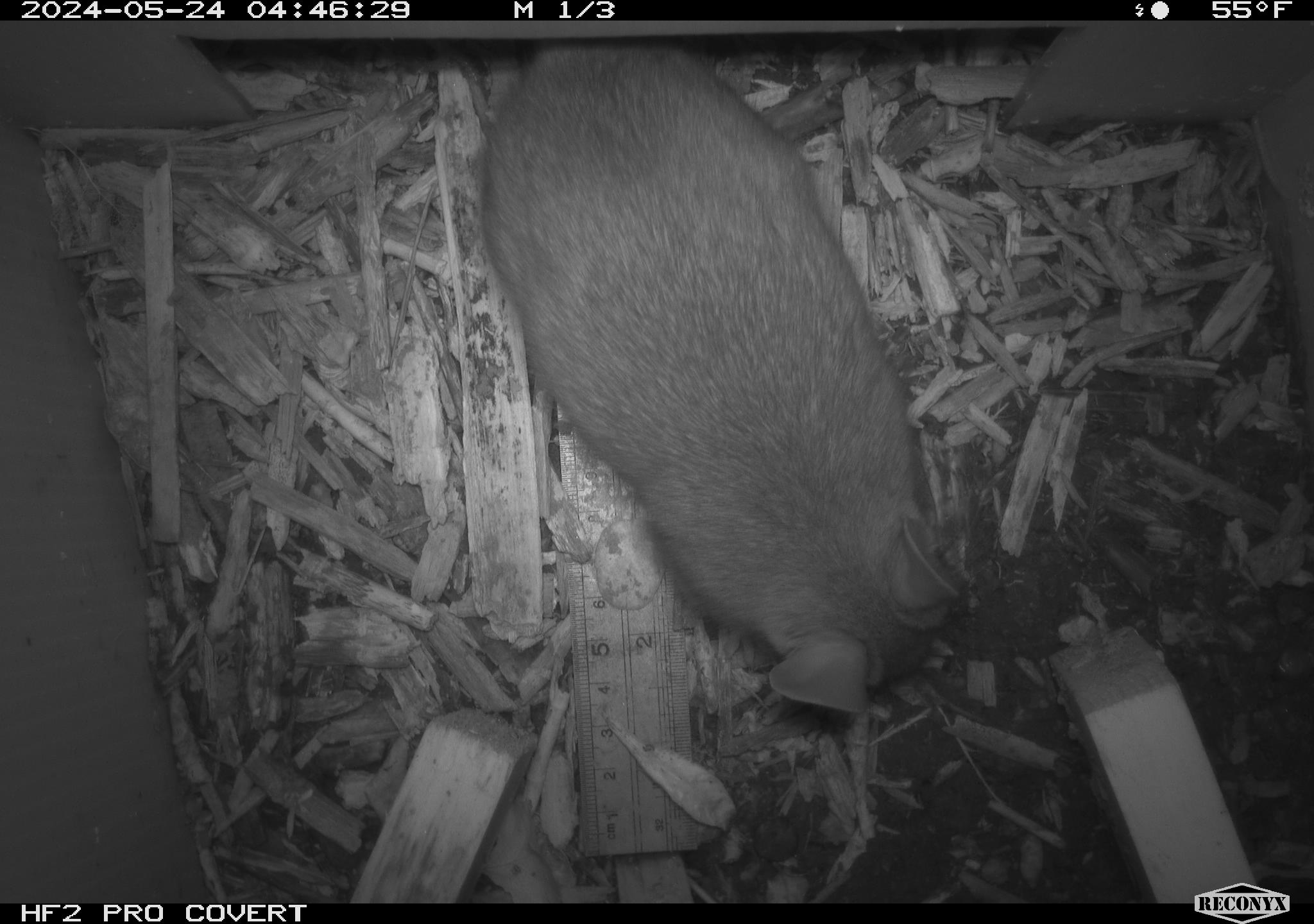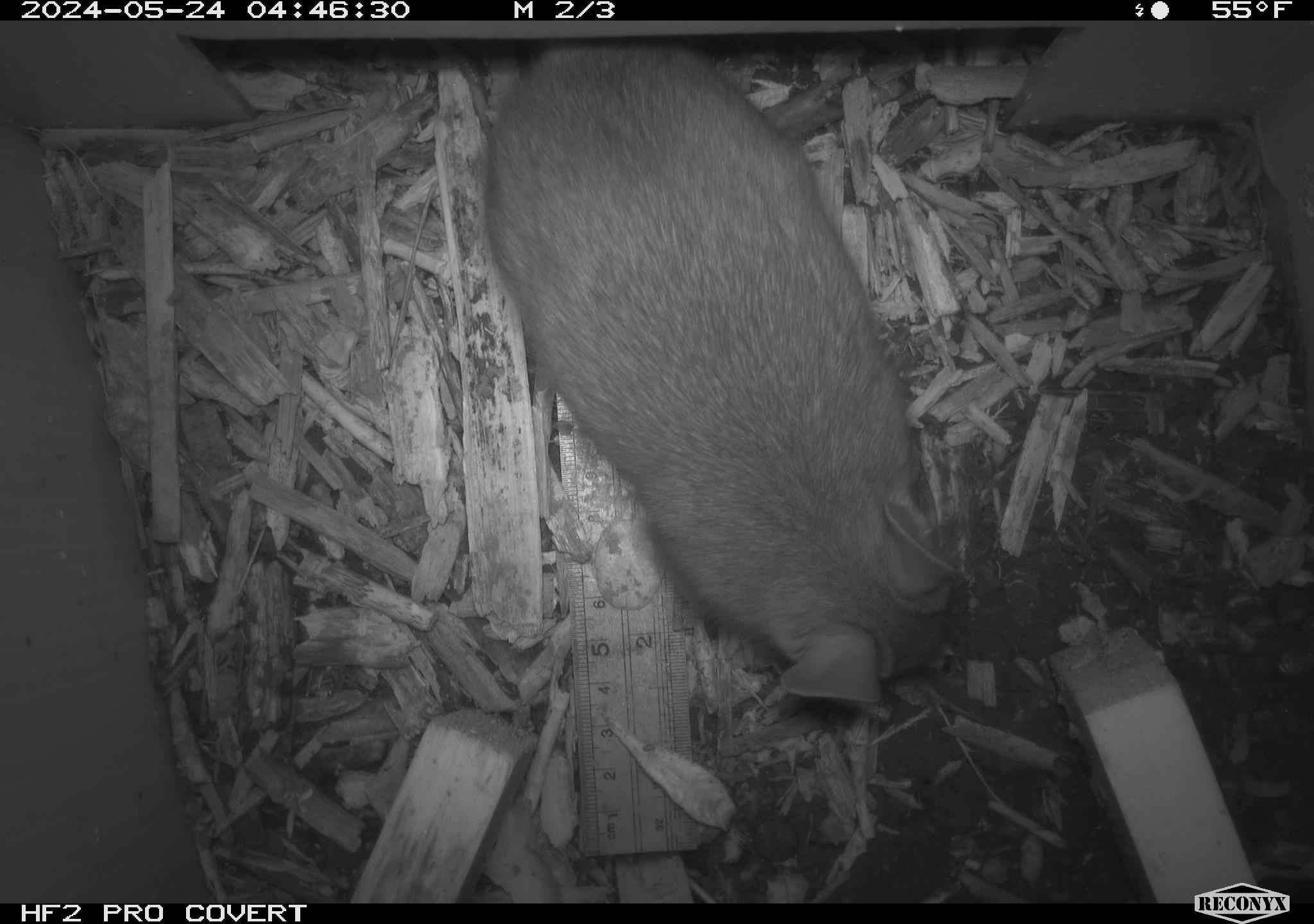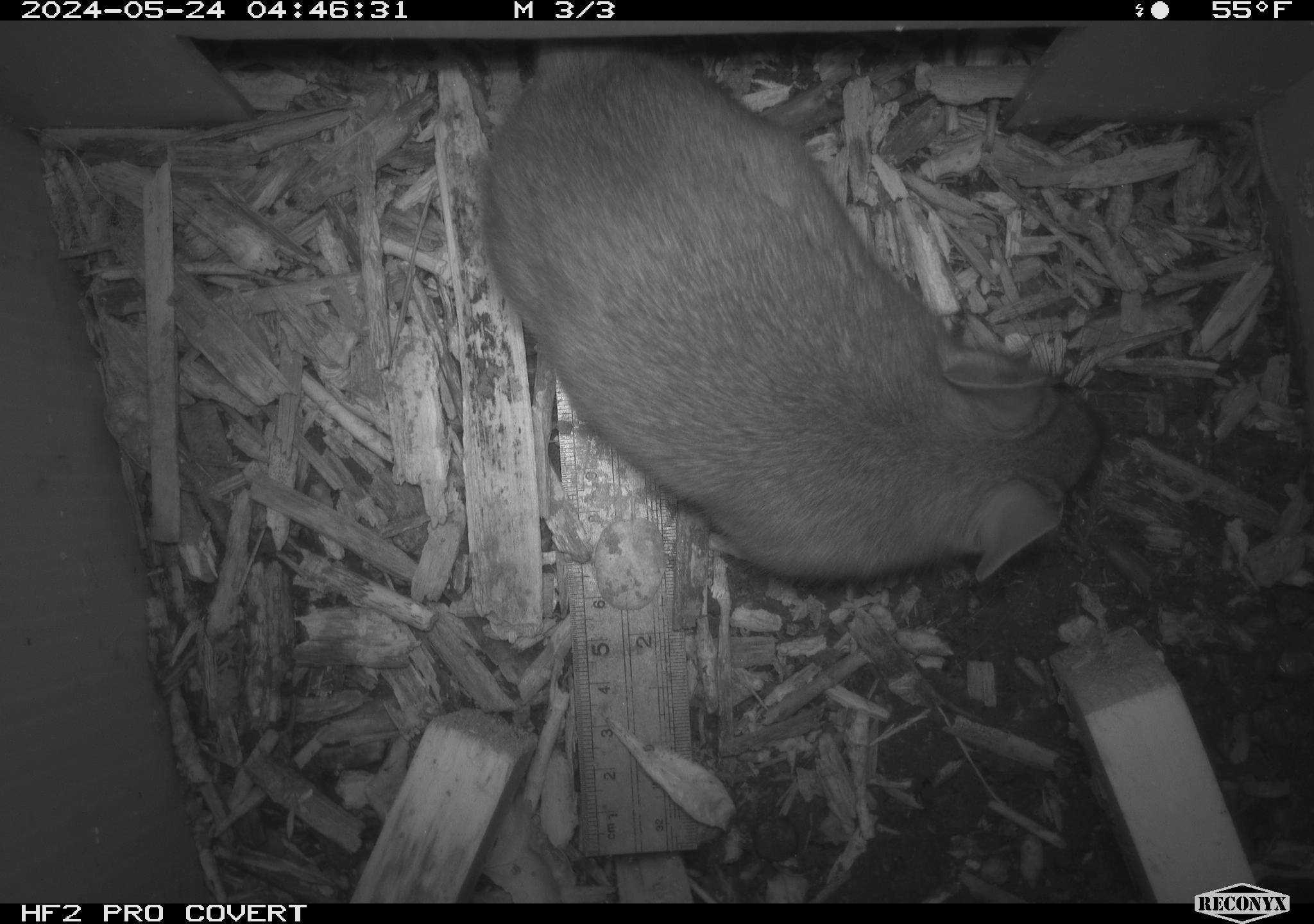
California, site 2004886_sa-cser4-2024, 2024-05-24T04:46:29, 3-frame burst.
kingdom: Animalia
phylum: Chordata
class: Mammalia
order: Rodentia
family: Muridae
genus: Rattus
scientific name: Rattus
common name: rat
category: rattus species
Rattus species (rat) (Rattus).